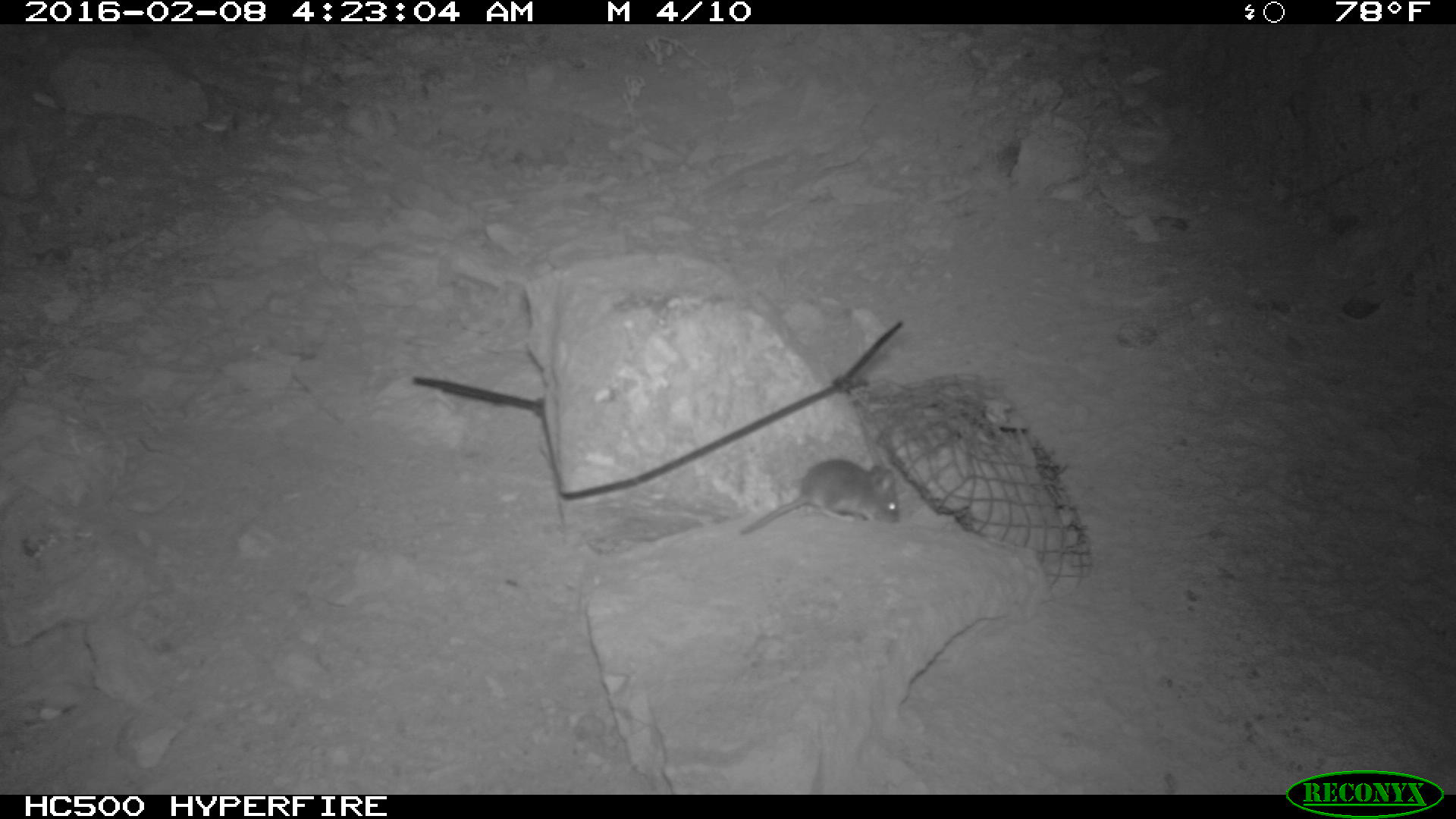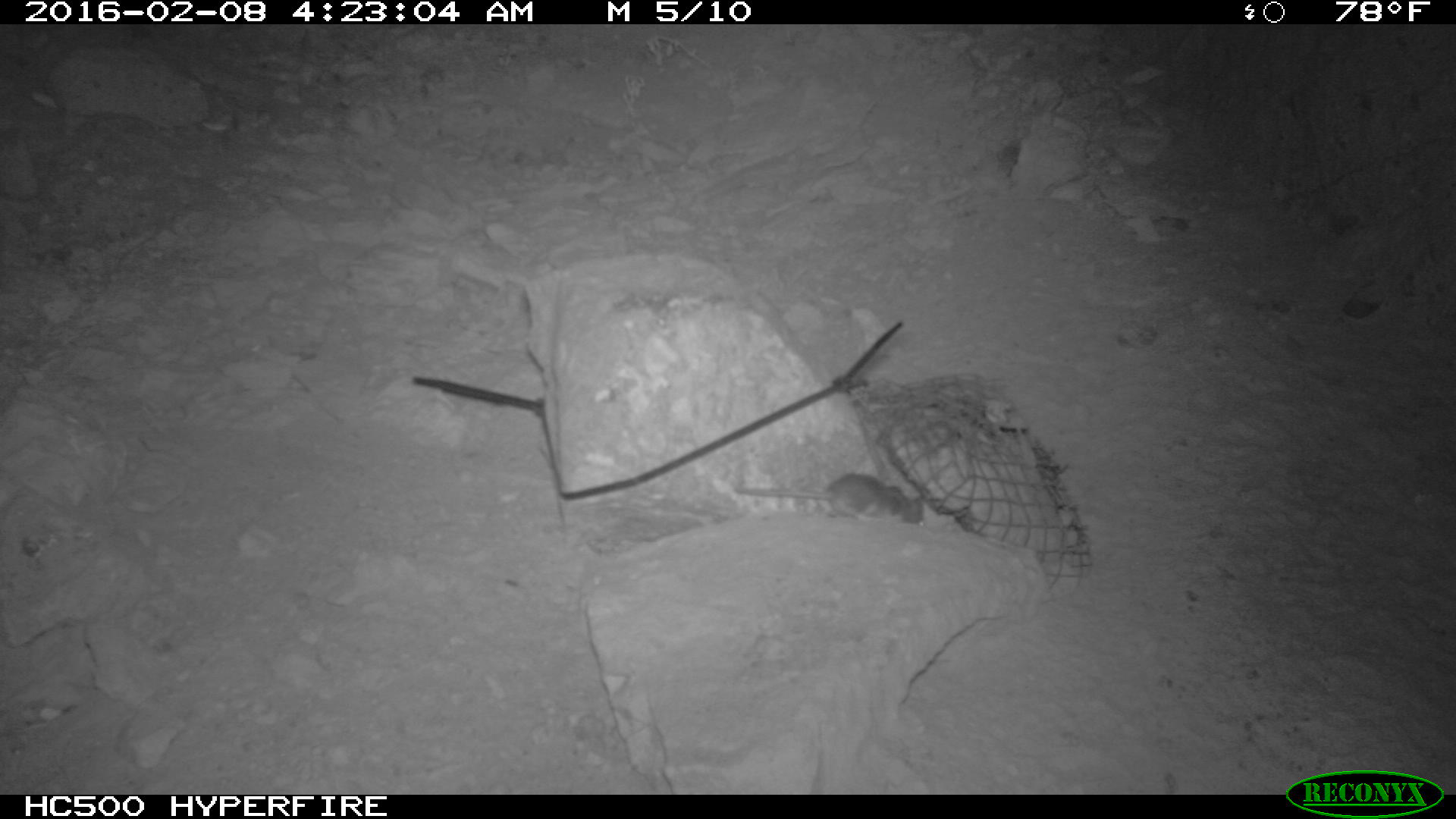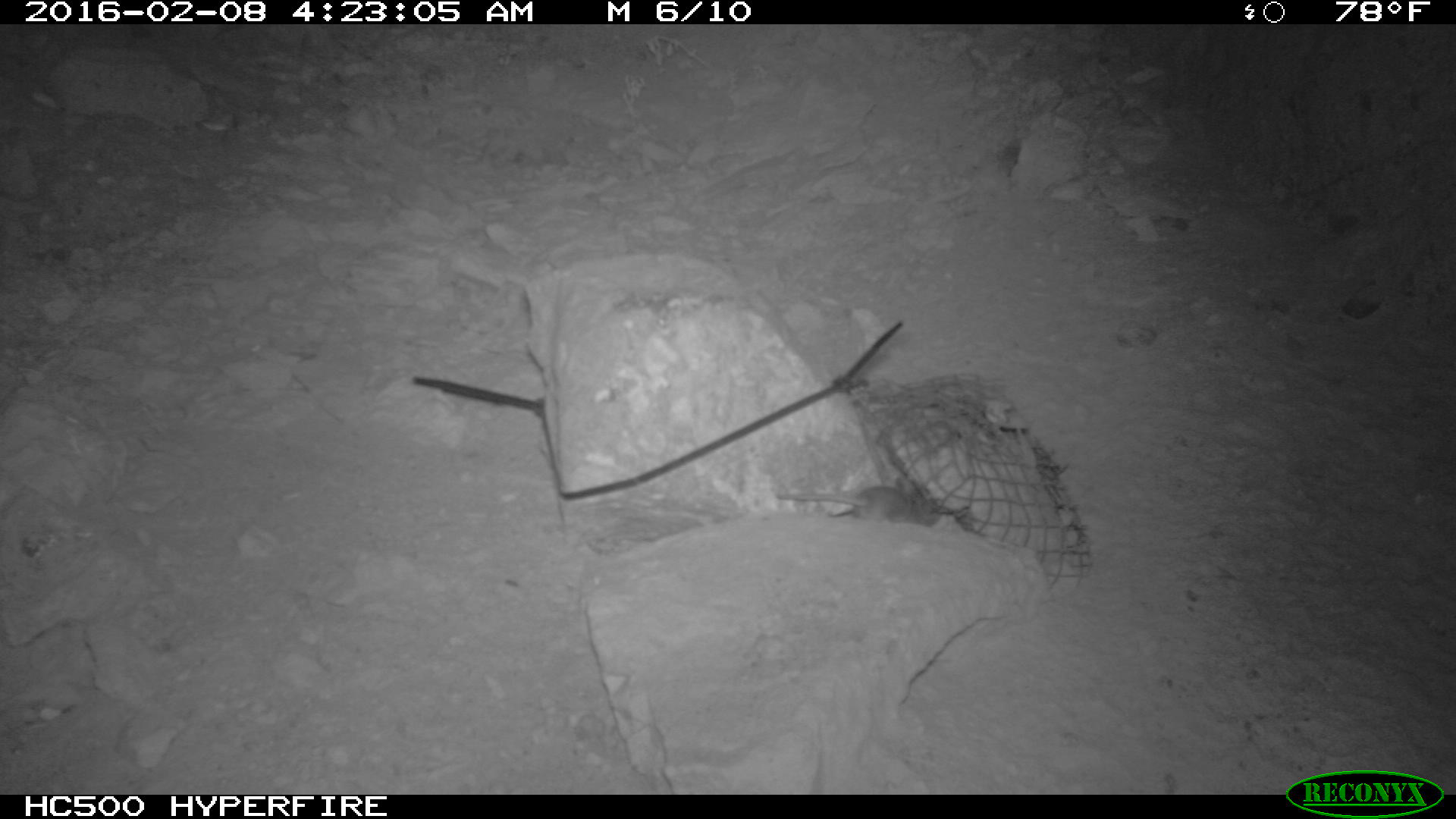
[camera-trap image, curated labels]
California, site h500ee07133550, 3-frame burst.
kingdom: Animalia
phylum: Chordata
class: Mammalia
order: Rodentia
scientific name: Rodentia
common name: rodent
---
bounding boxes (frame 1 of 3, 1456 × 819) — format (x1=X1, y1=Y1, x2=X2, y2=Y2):
rodent: (x1=739, y1=459, x2=902, y2=535)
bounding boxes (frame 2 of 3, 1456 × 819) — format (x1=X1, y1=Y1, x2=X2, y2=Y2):
rodent: (x1=733, y1=470, x2=925, y2=526)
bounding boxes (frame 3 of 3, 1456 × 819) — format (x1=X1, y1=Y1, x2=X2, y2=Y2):
rodent: (x1=777, y1=475, x2=937, y2=529)